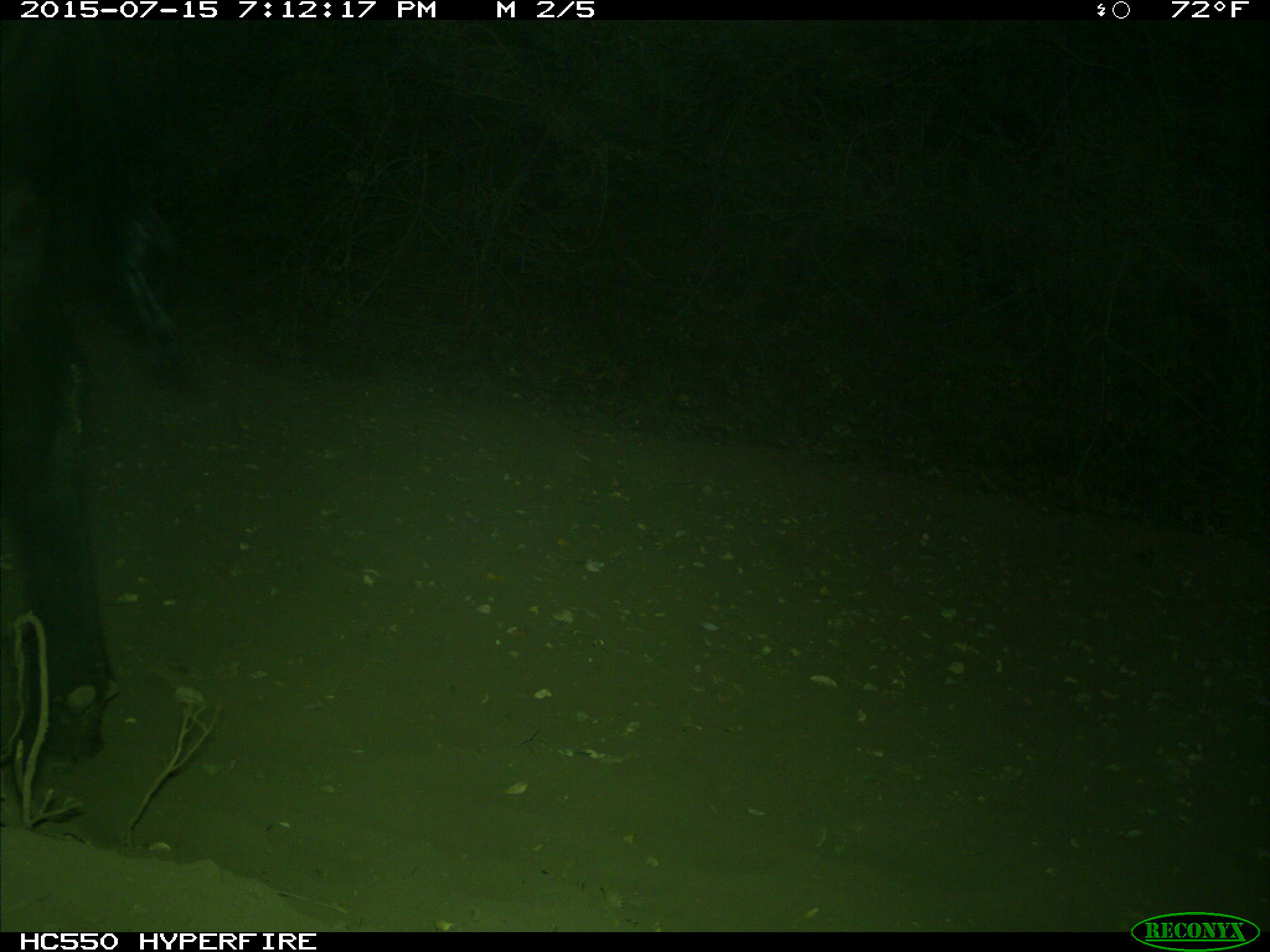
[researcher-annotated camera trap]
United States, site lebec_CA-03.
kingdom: Animalia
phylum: Chordata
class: Mammalia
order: Artiodactyla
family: Bovidae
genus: Bos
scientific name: Bos taurus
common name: domestic cow